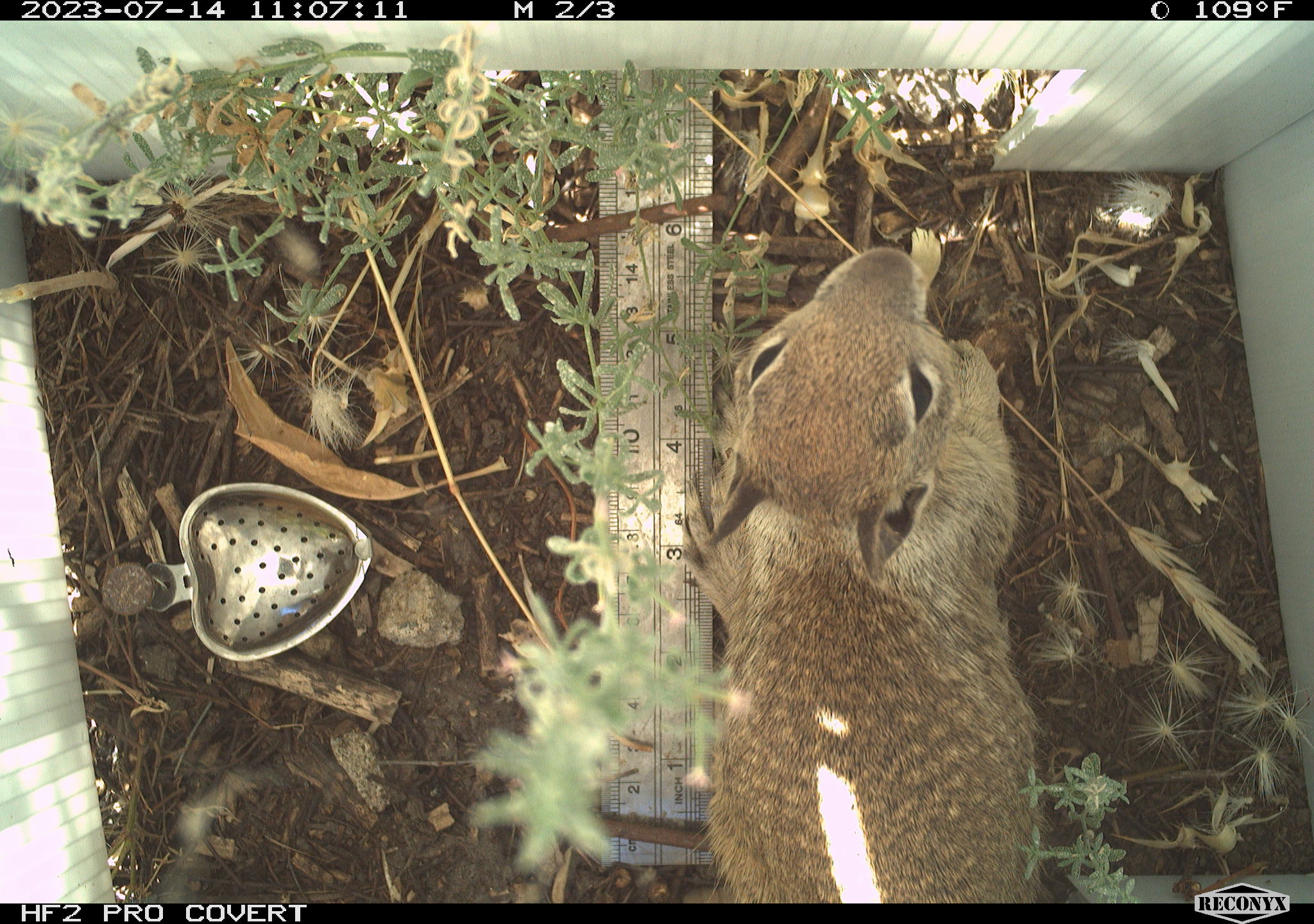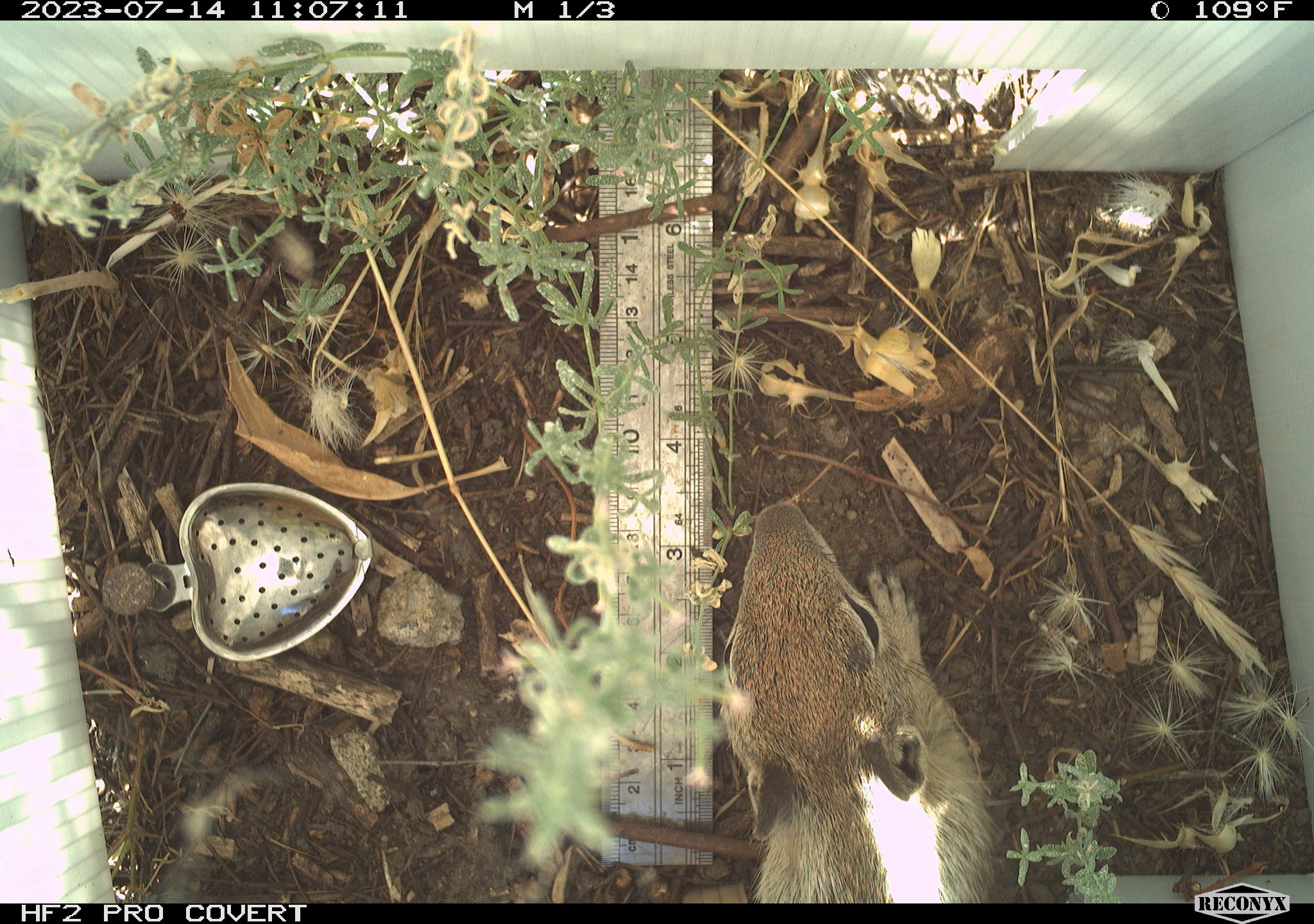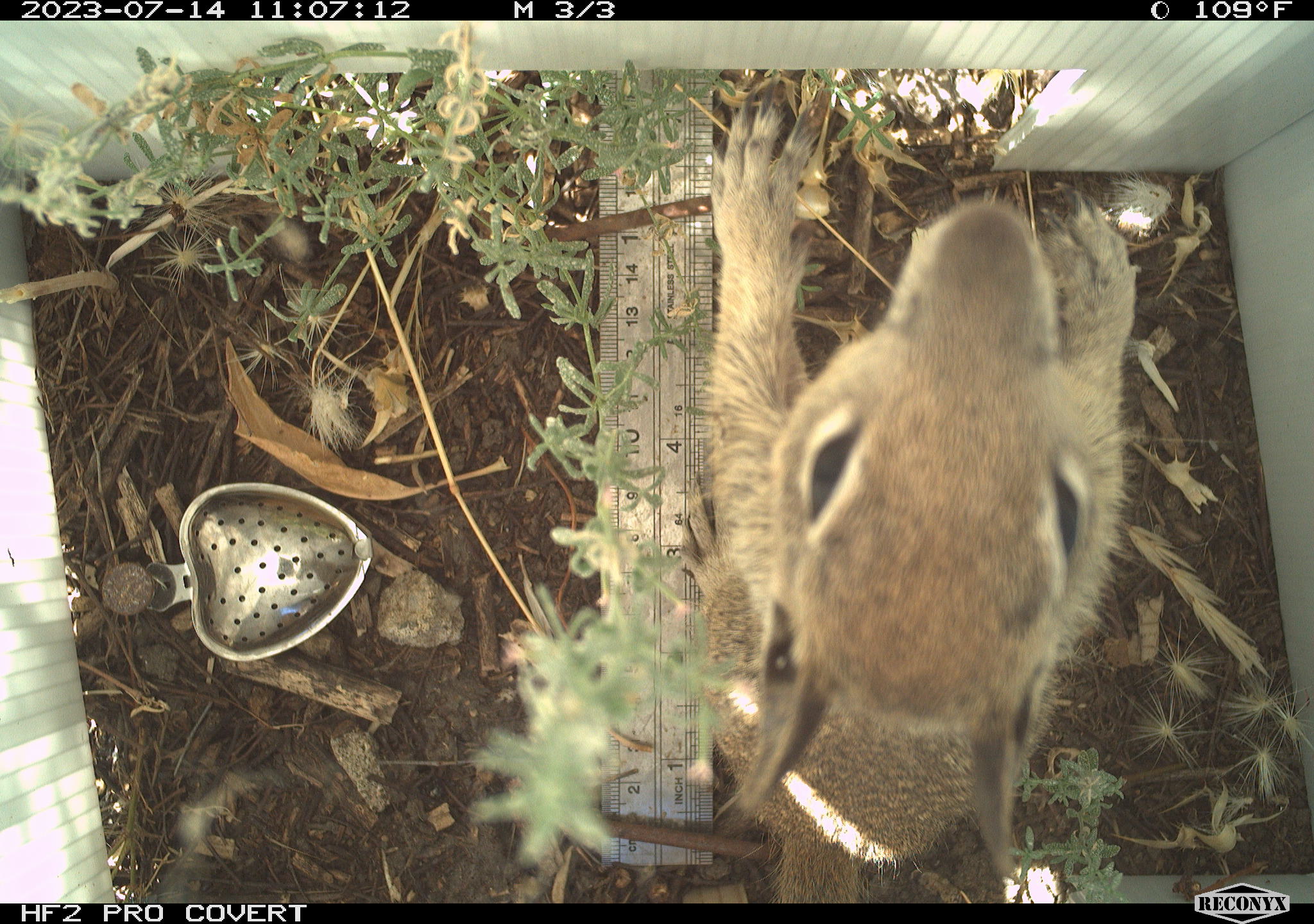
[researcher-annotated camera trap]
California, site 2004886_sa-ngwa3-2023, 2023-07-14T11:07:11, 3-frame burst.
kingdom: Animalia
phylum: Chordata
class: Mammalia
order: Rodentia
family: Sciuridae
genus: Otospermophilus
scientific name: Otospermophilus beecheyi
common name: california ground squirrel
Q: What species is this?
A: California ground squirrel (Otospermophilus beecheyi).